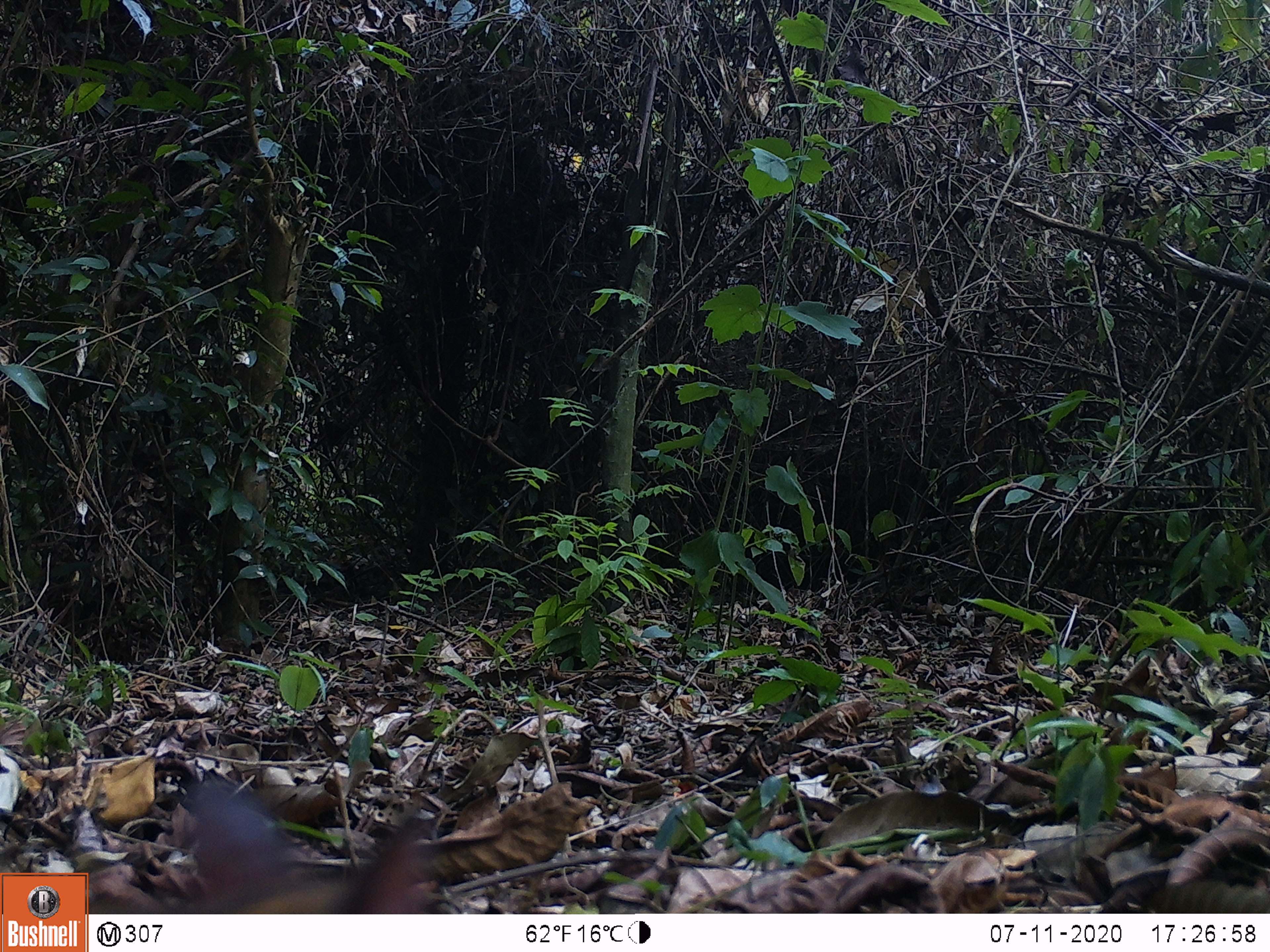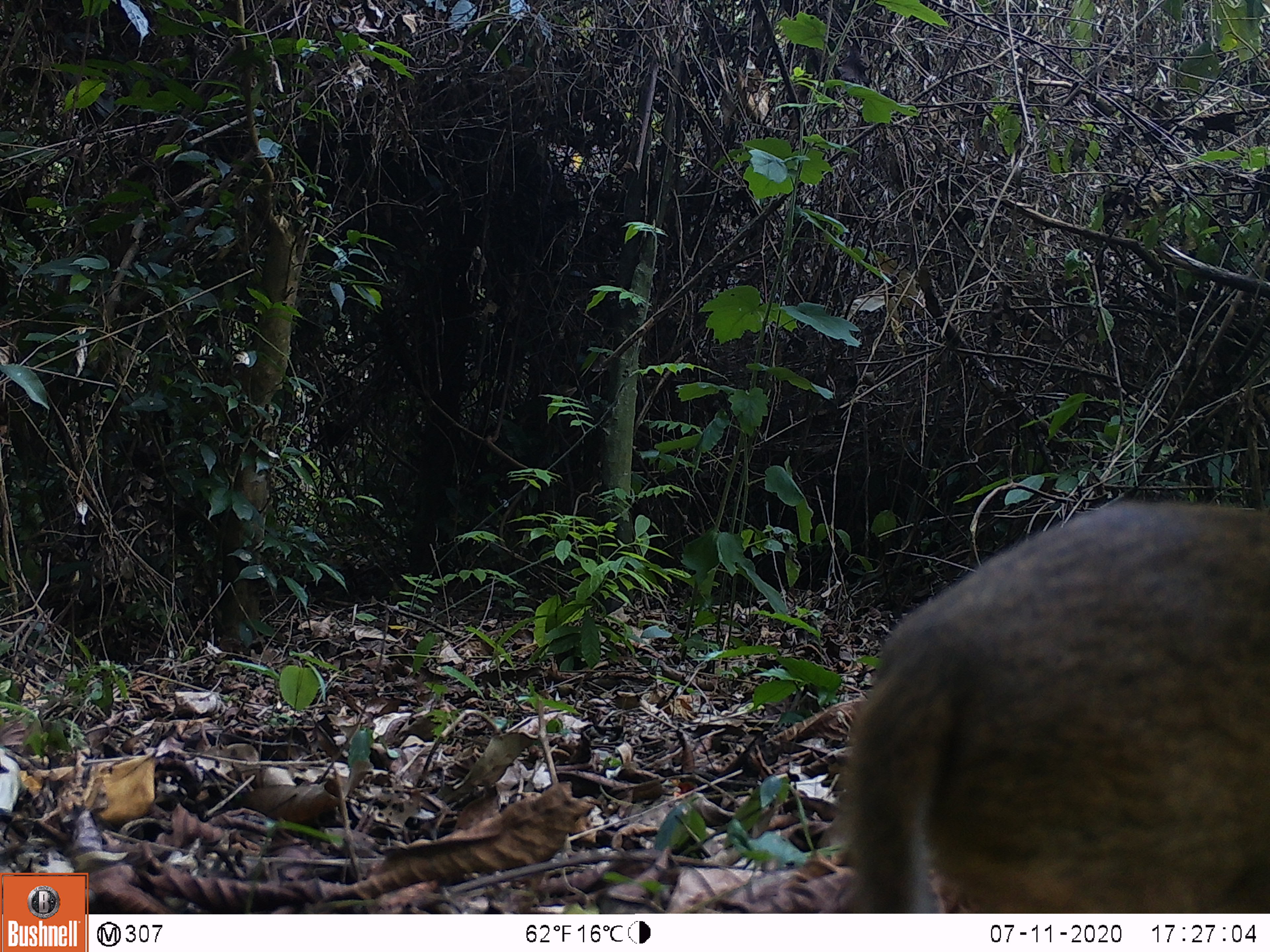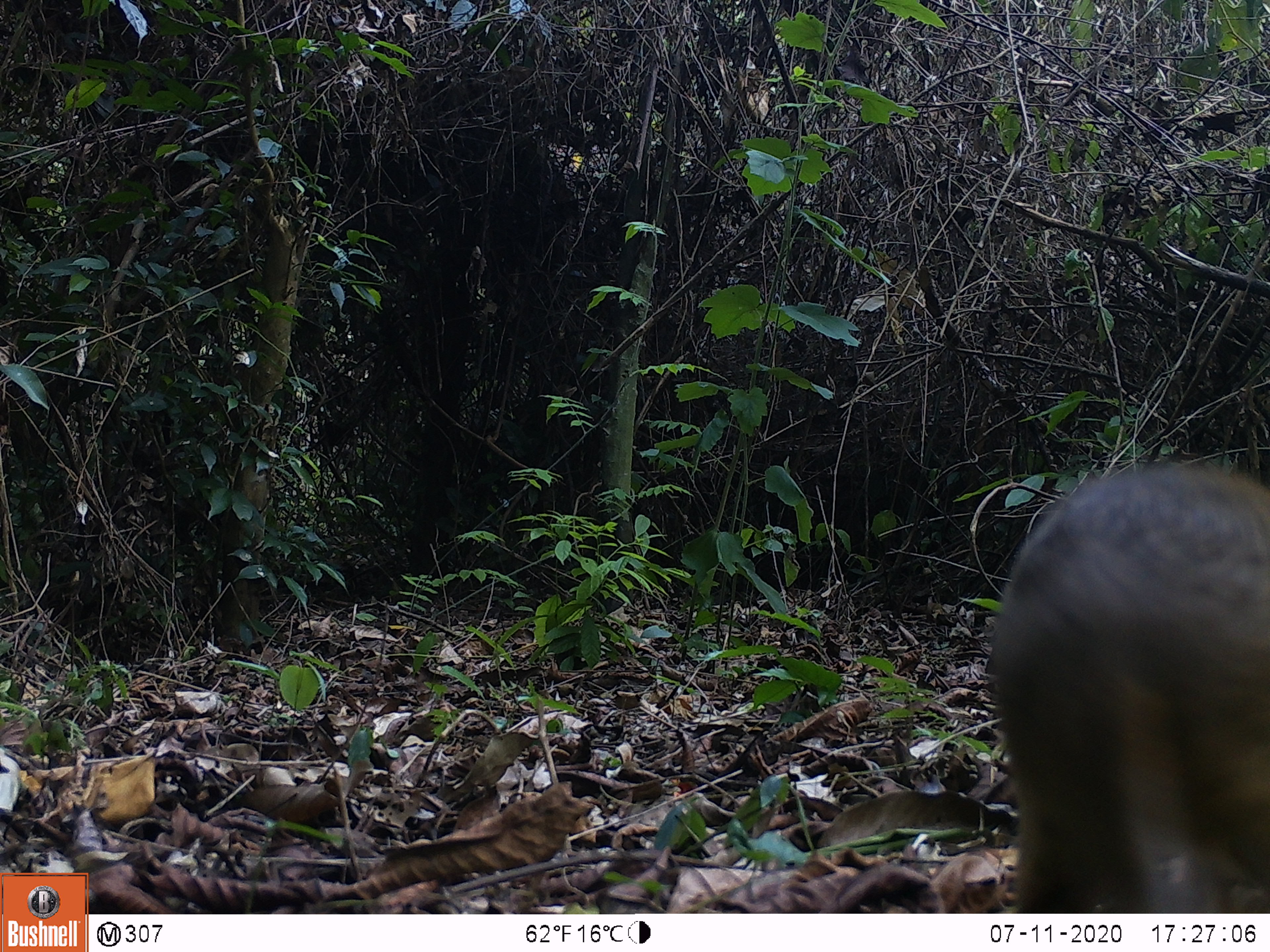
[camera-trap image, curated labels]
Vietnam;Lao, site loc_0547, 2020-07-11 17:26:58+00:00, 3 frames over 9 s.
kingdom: Animalia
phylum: Chordata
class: Mammalia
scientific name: Mammalia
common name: mammal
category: unidentified small mammal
Unidentified small mammal (mammal) (Mammalia). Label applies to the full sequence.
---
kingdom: Animalia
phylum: Chordata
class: Mammalia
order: Artiodactyla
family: Tragulidae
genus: Moschiola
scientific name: Moschiola meminna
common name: chevrotain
Chevrotain (Moschiola meminna). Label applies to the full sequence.